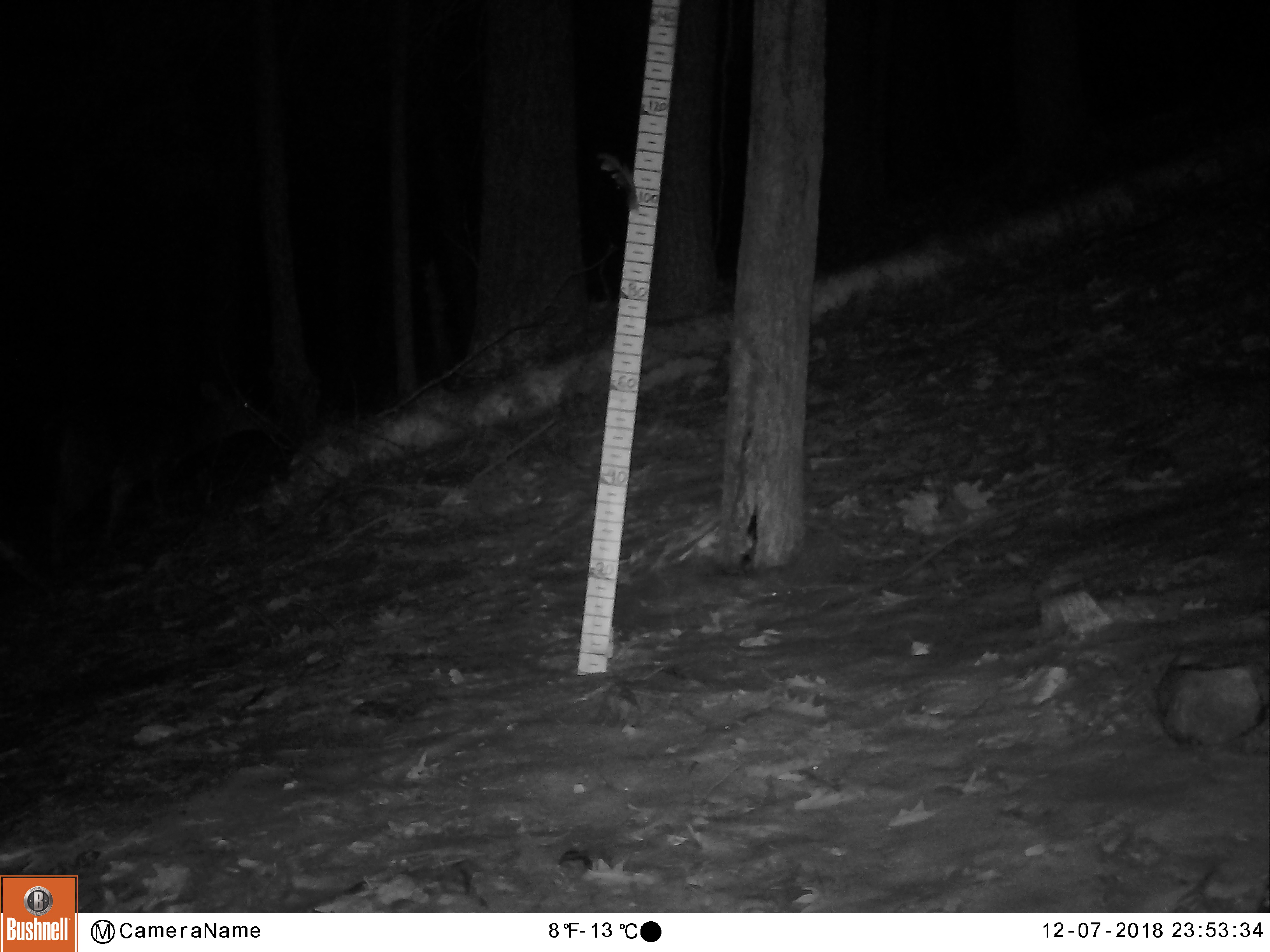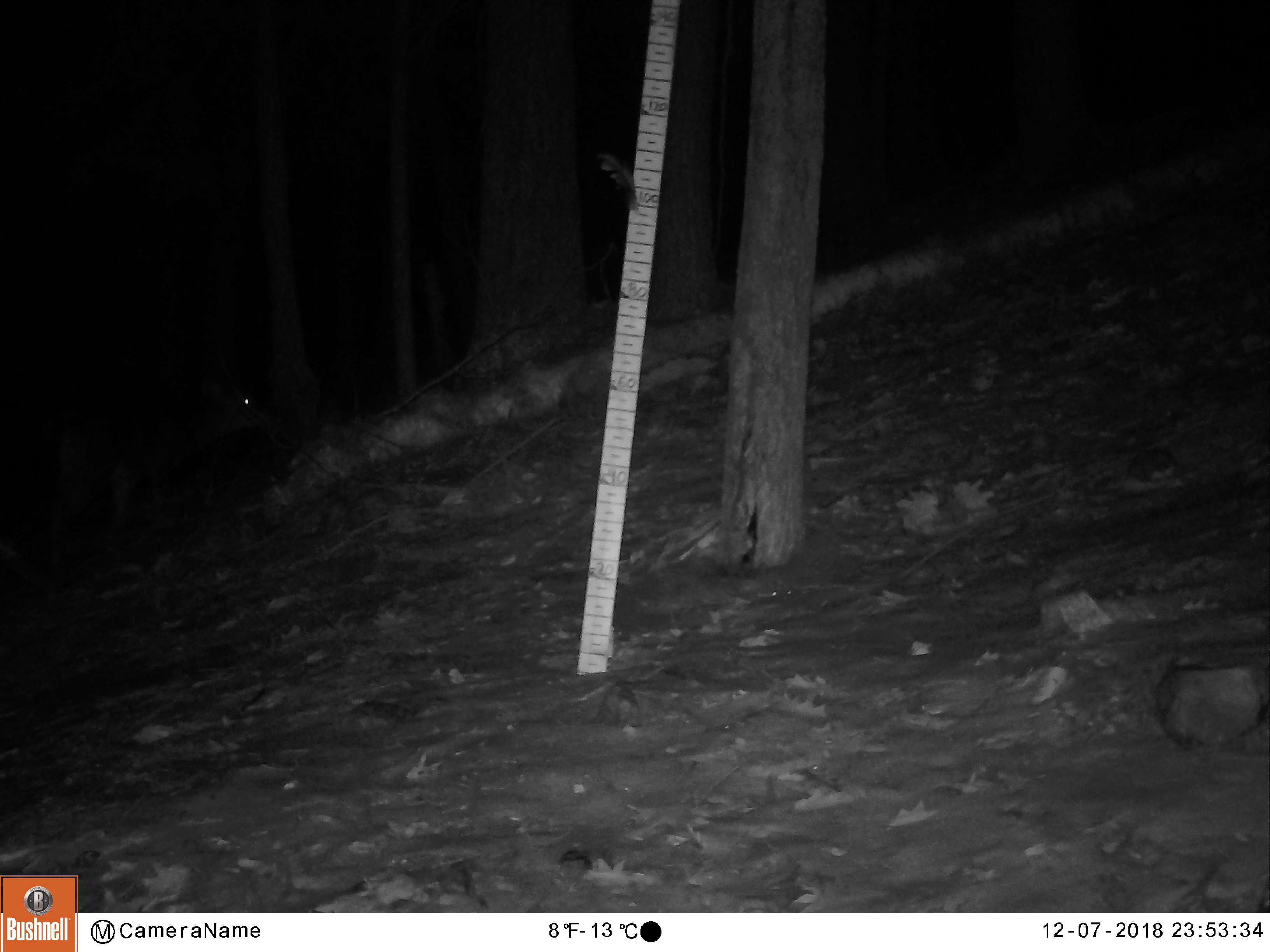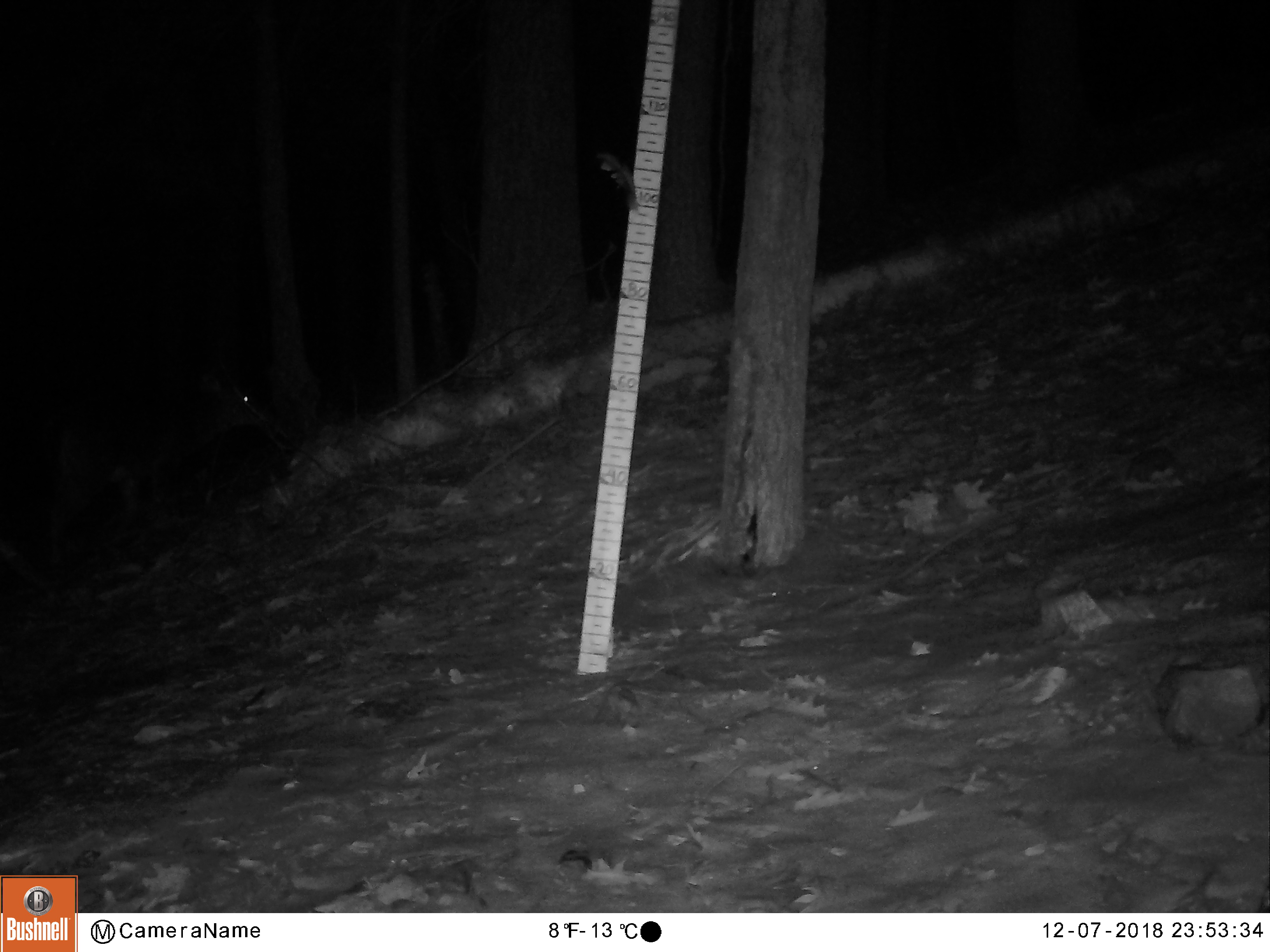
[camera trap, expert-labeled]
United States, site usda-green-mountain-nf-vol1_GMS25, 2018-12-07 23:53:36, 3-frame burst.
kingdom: Animalia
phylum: Chordata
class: Mammalia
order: Artiodactyla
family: Cervidae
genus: Odocoileus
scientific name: Odocoileus virginianus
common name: white-tailed deer